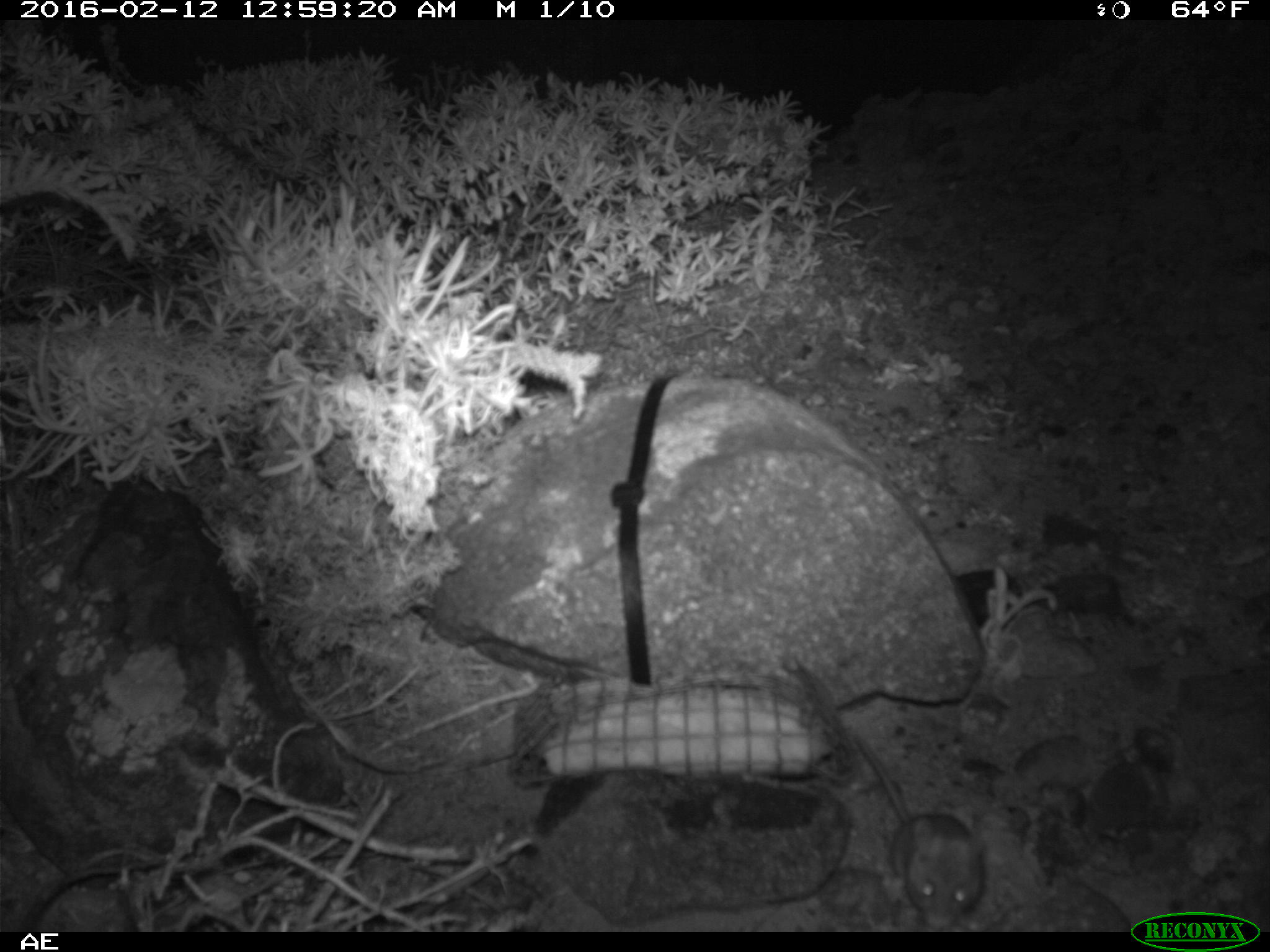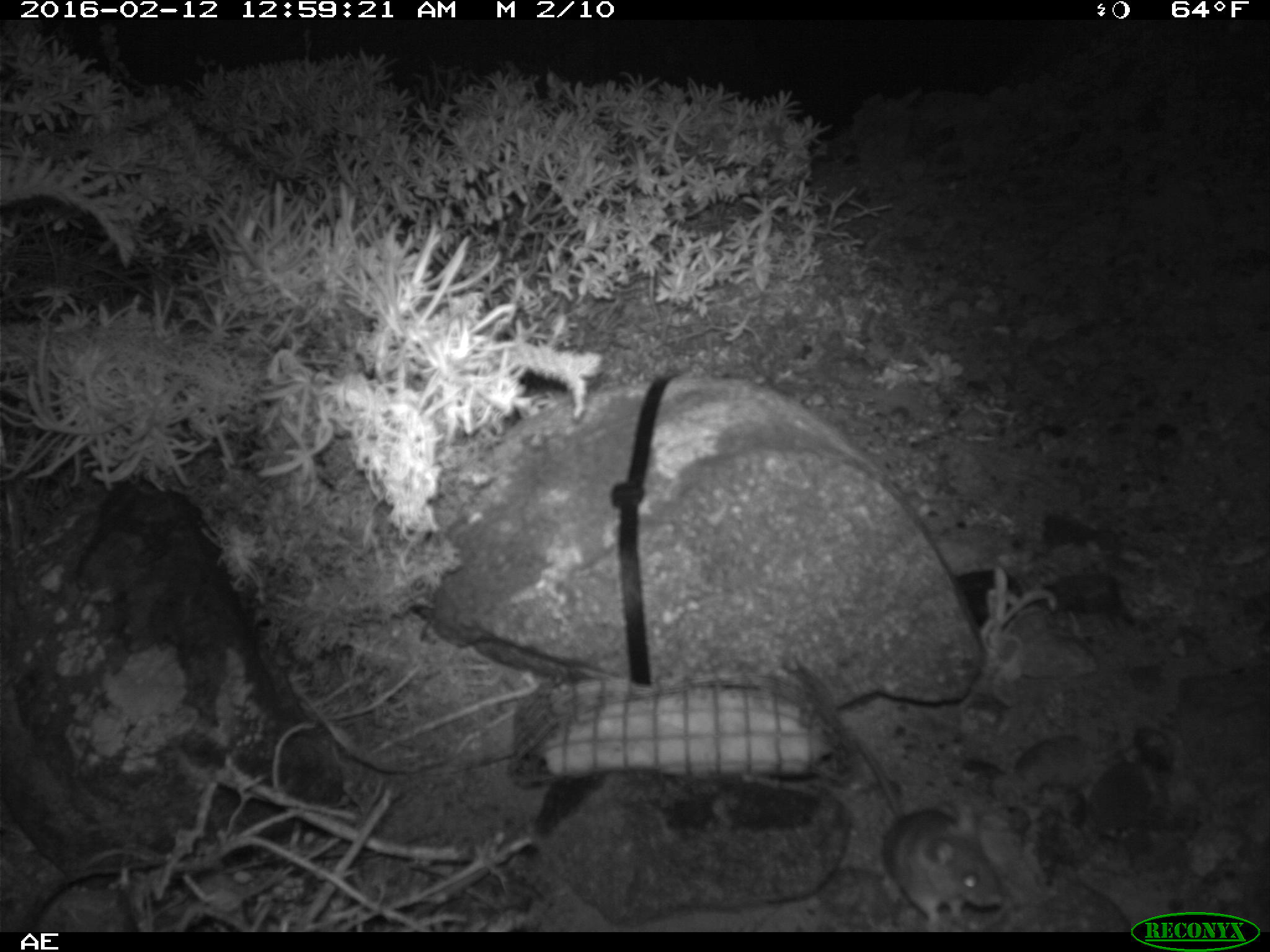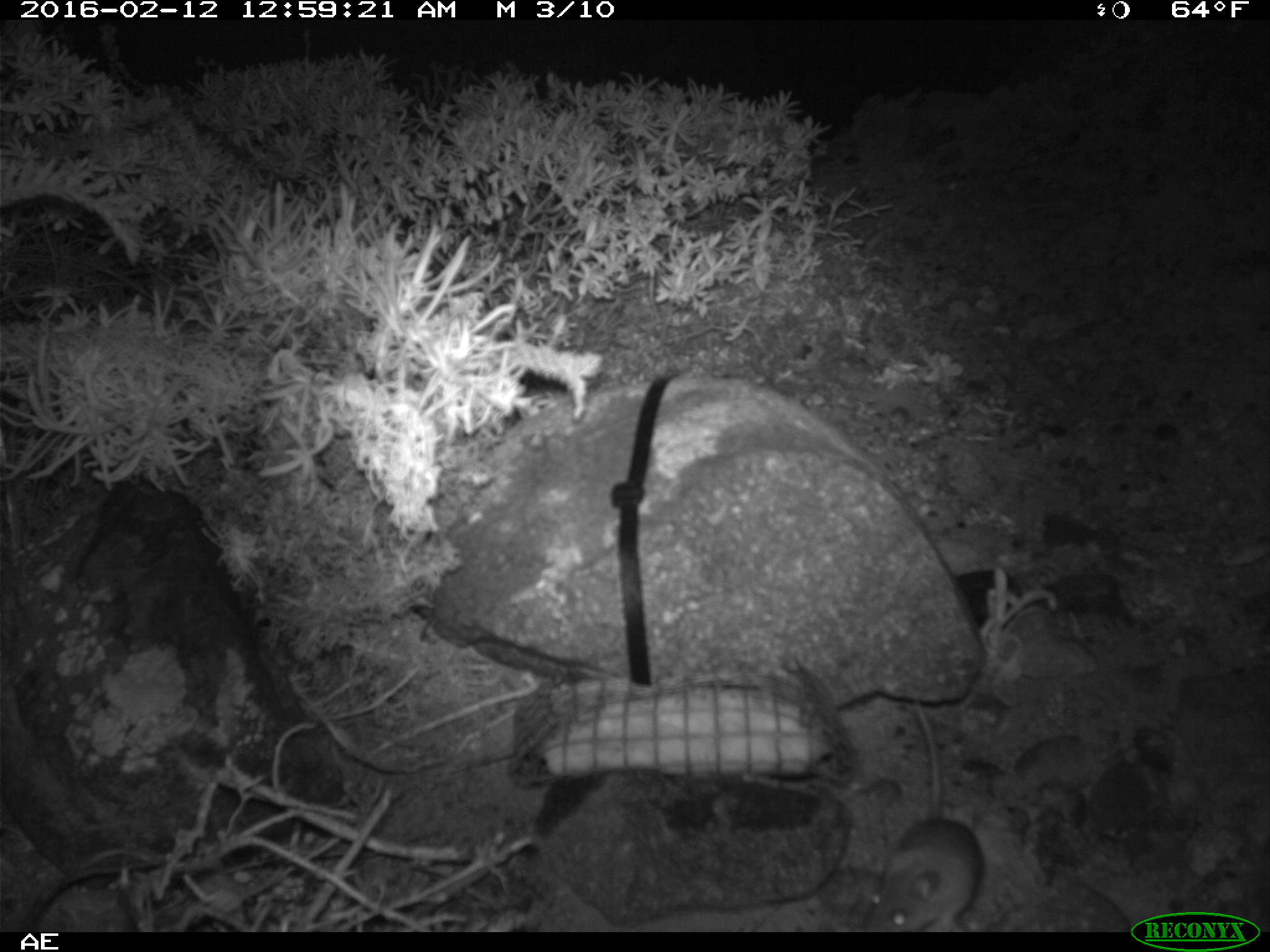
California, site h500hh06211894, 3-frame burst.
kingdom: Animalia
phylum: Chordata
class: Mammalia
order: Rodentia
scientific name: Rodentia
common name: rodent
Rodent (Rodentia).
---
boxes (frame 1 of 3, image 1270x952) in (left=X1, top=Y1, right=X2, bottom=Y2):
rodent: (left=855, top=728, right=985, bottom=930)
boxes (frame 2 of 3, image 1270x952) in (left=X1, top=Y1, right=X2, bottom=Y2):
rodent: (left=851, top=728, right=1006, bottom=932)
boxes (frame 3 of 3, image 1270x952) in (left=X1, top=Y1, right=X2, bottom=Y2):
rodent: (left=861, top=703, right=983, bottom=932)